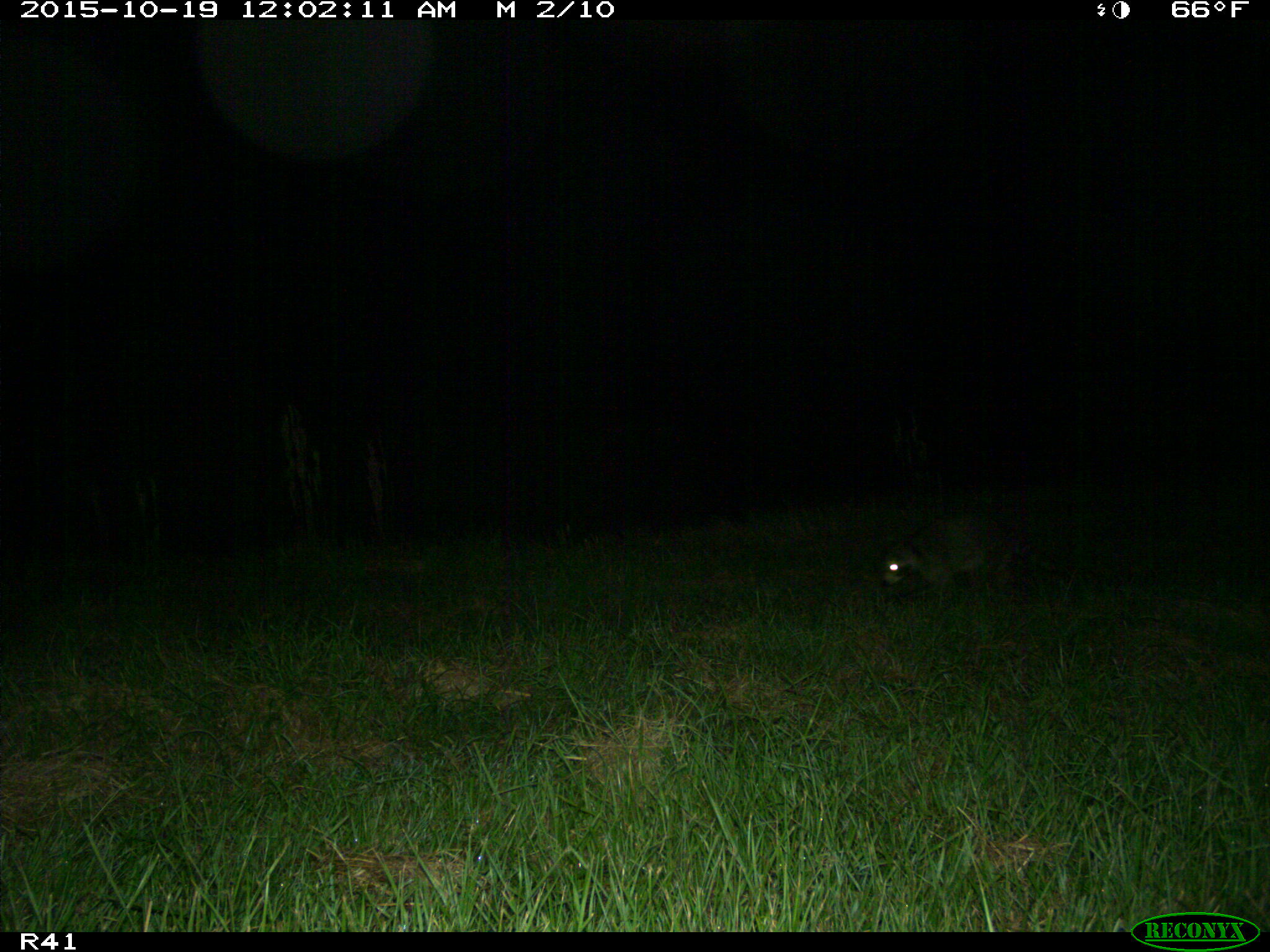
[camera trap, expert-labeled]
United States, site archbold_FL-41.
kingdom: Animalia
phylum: Chordata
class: Mammalia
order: Carnivora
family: Procyonidae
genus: Procyon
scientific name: Procyon lotor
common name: common raccoon